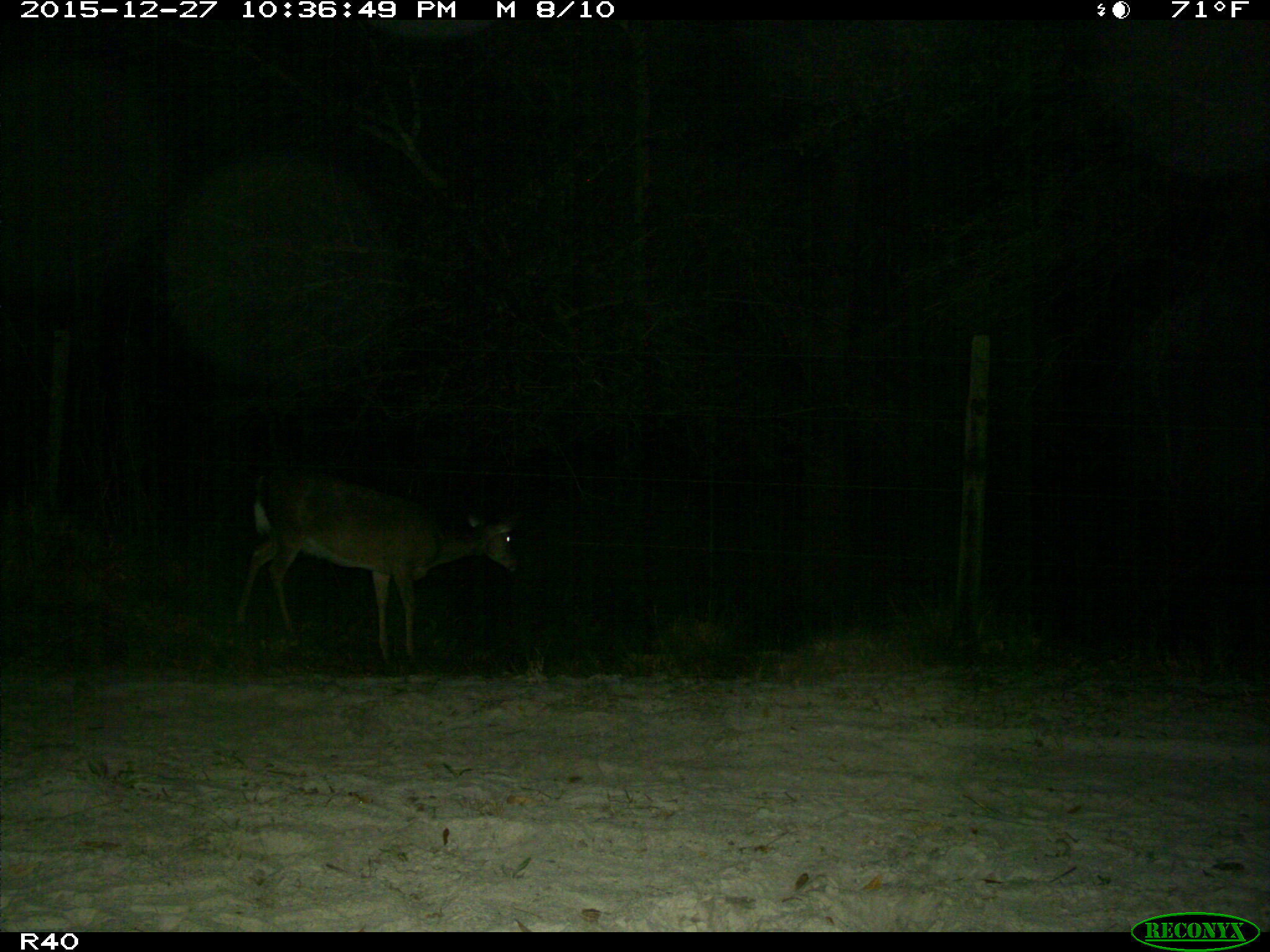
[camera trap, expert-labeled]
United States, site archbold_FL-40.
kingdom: Animalia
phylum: Chordata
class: Mammalia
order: Artiodactyla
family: Cervidae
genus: Odocoileus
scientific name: Odocoileus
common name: deer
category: unidentified deer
Unidentified deer (deer) (Odocoileus).